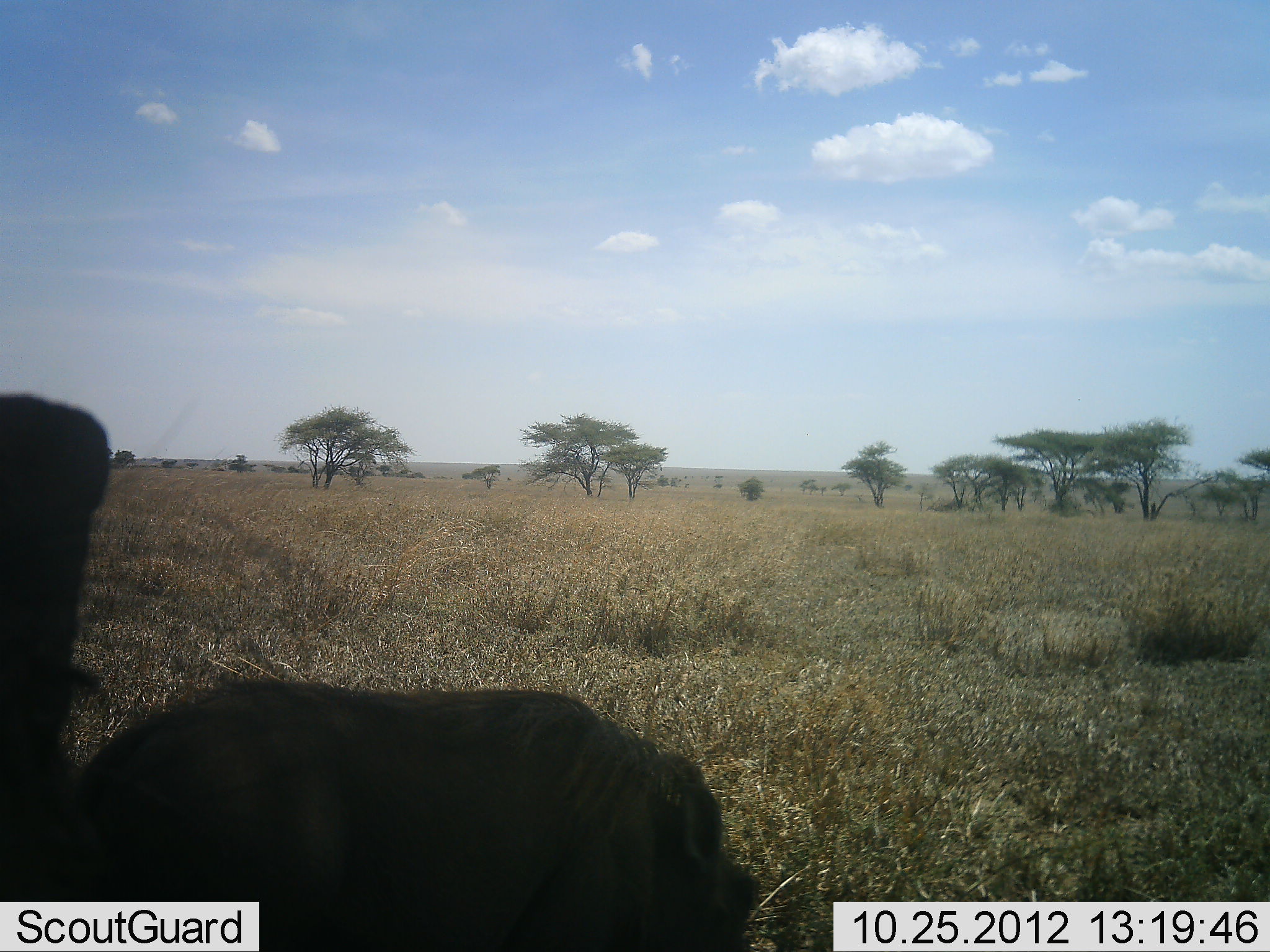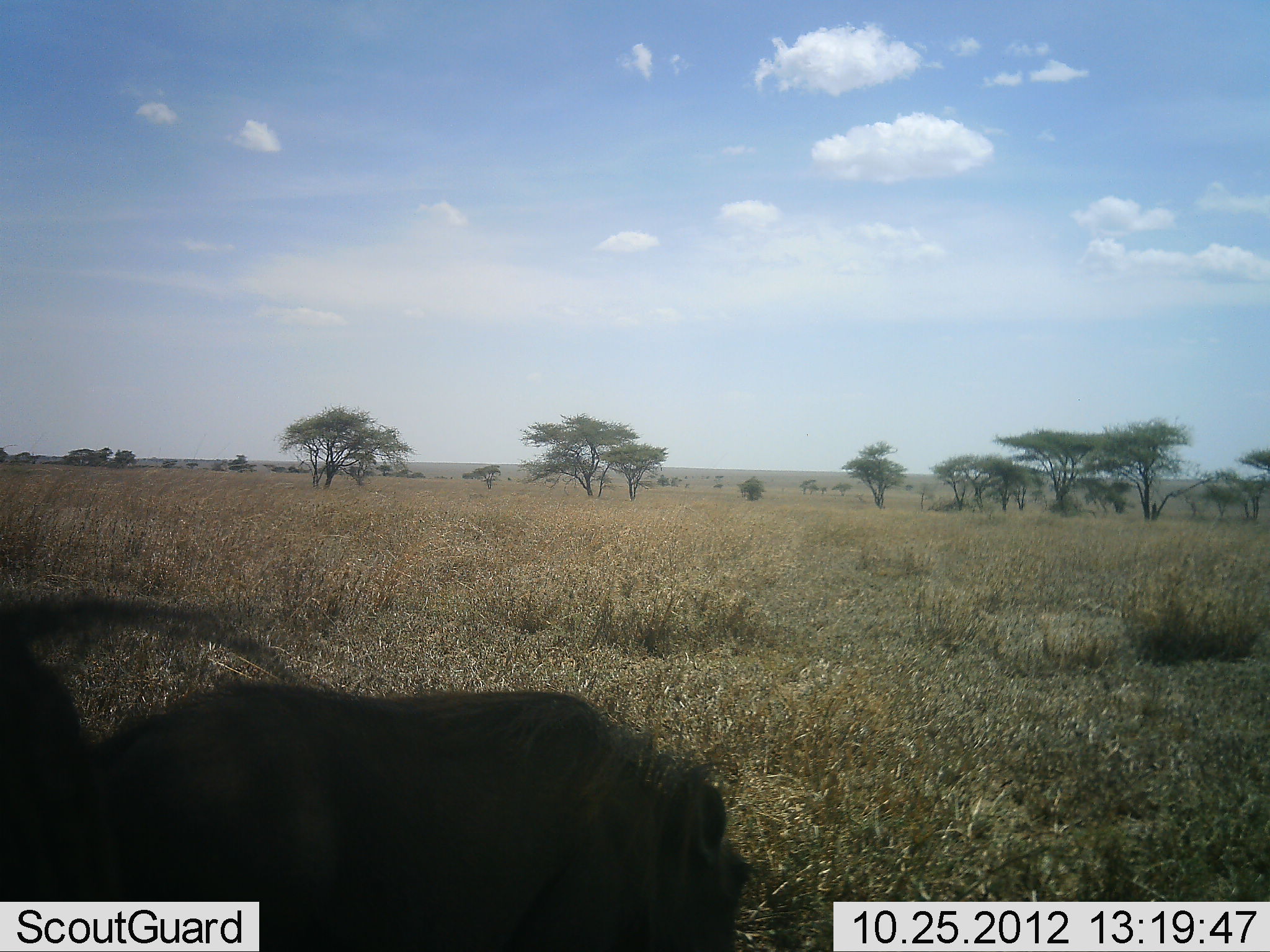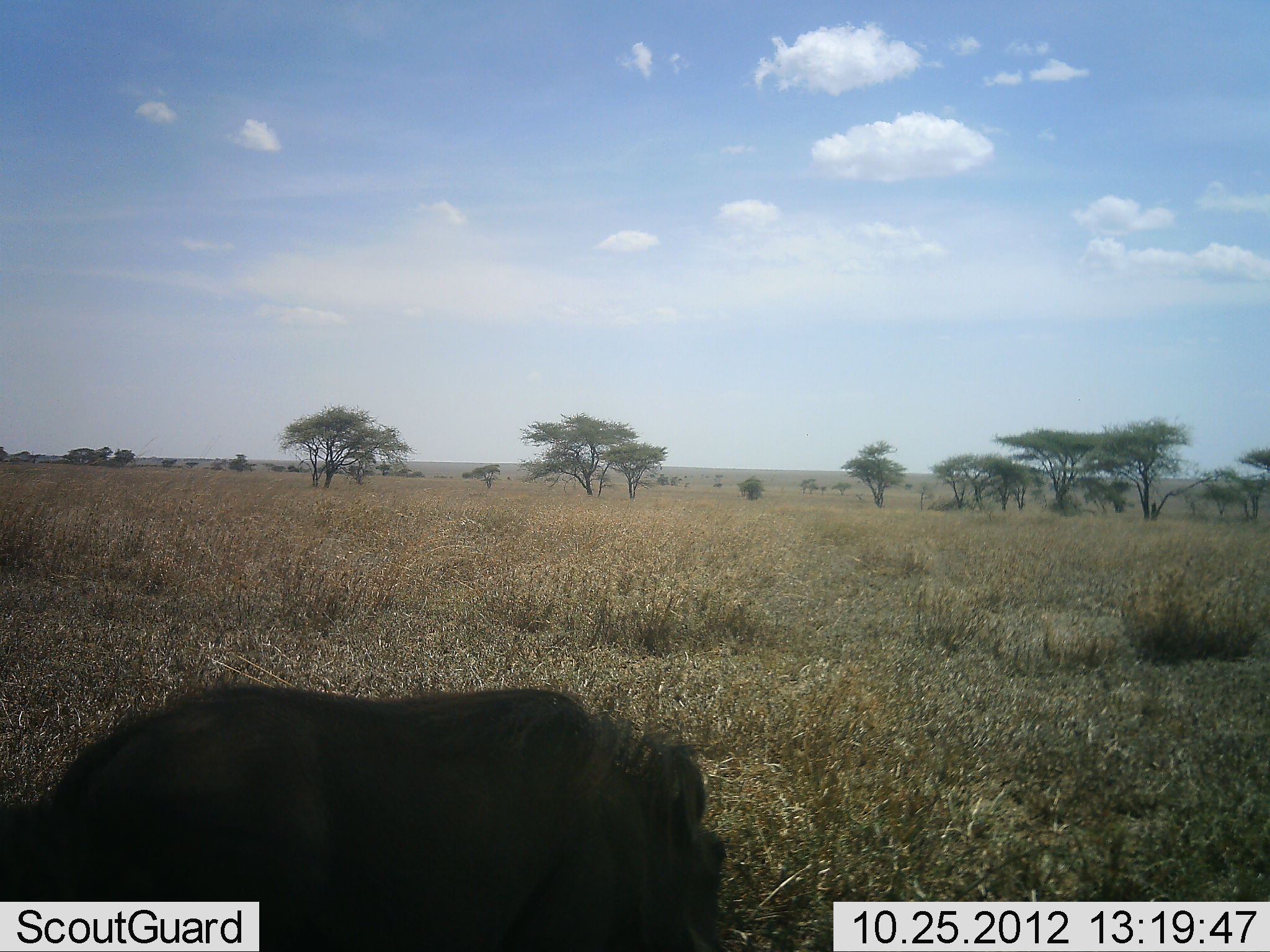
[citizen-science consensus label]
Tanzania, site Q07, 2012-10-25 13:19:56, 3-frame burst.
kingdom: Animalia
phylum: Chordata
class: Mammalia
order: Artiodactyla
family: Suidae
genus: Phacochoerus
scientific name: Phacochoerus africanus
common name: warthog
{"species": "warthog (Phacochoerus africanus)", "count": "2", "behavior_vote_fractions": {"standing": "80%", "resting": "20%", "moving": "20%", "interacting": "10%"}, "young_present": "0%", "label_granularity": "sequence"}